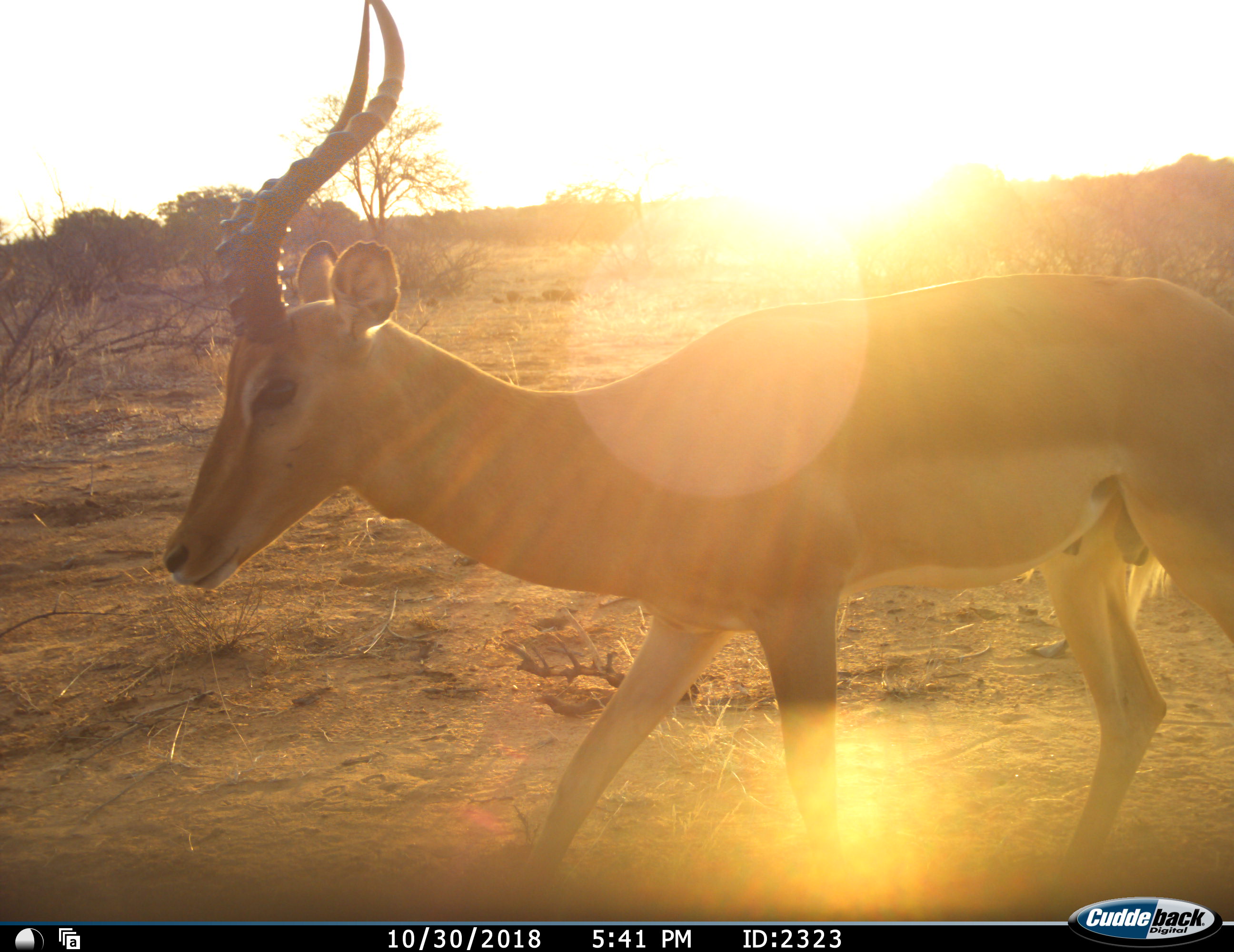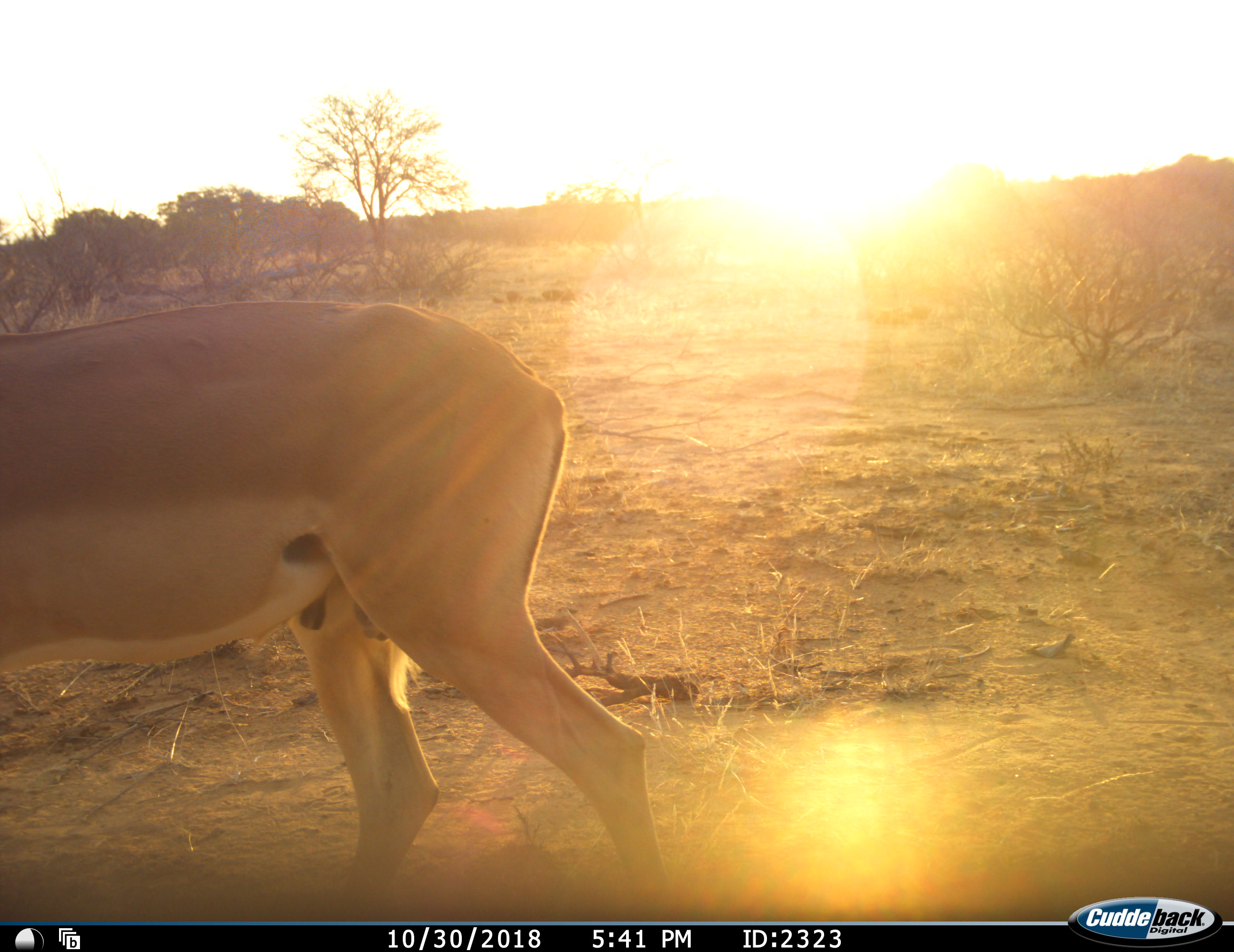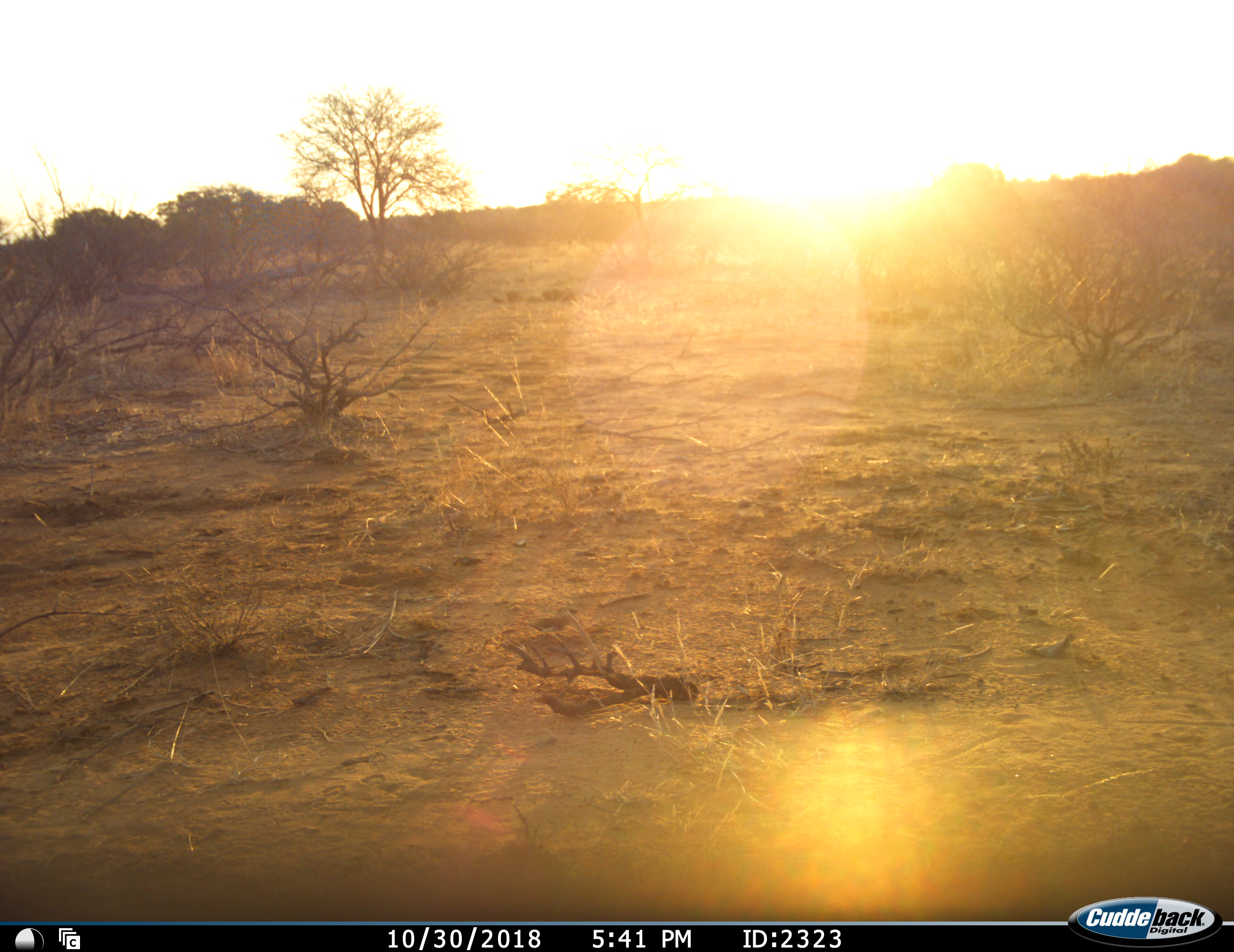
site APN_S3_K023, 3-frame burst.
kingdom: Animalia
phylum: Chordata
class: Mammalia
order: Artiodactyla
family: Bovidae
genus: Aepyceros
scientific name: Aepyceros melampus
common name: impala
Impala (Aepyceros melampus), count 1. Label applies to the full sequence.